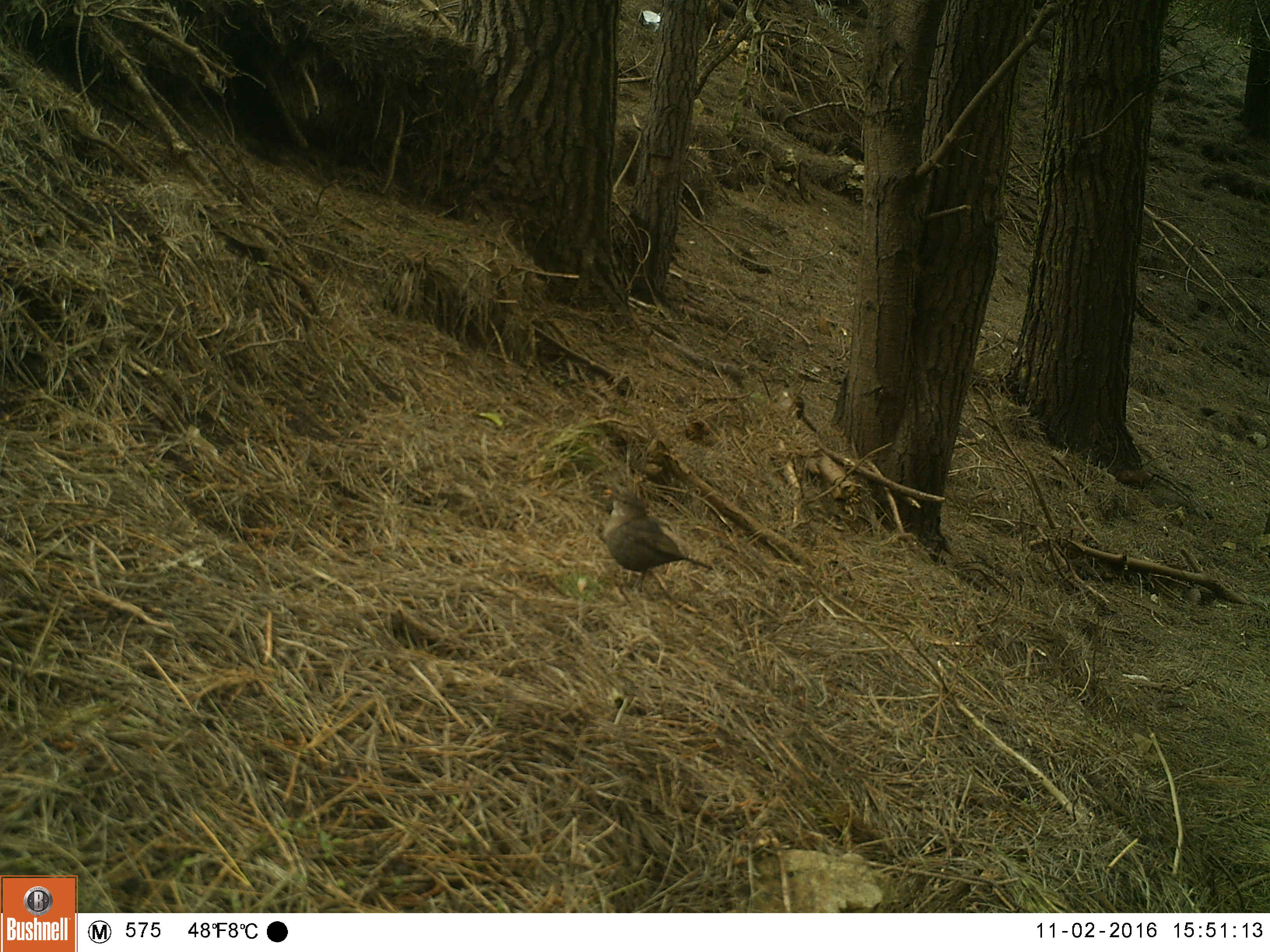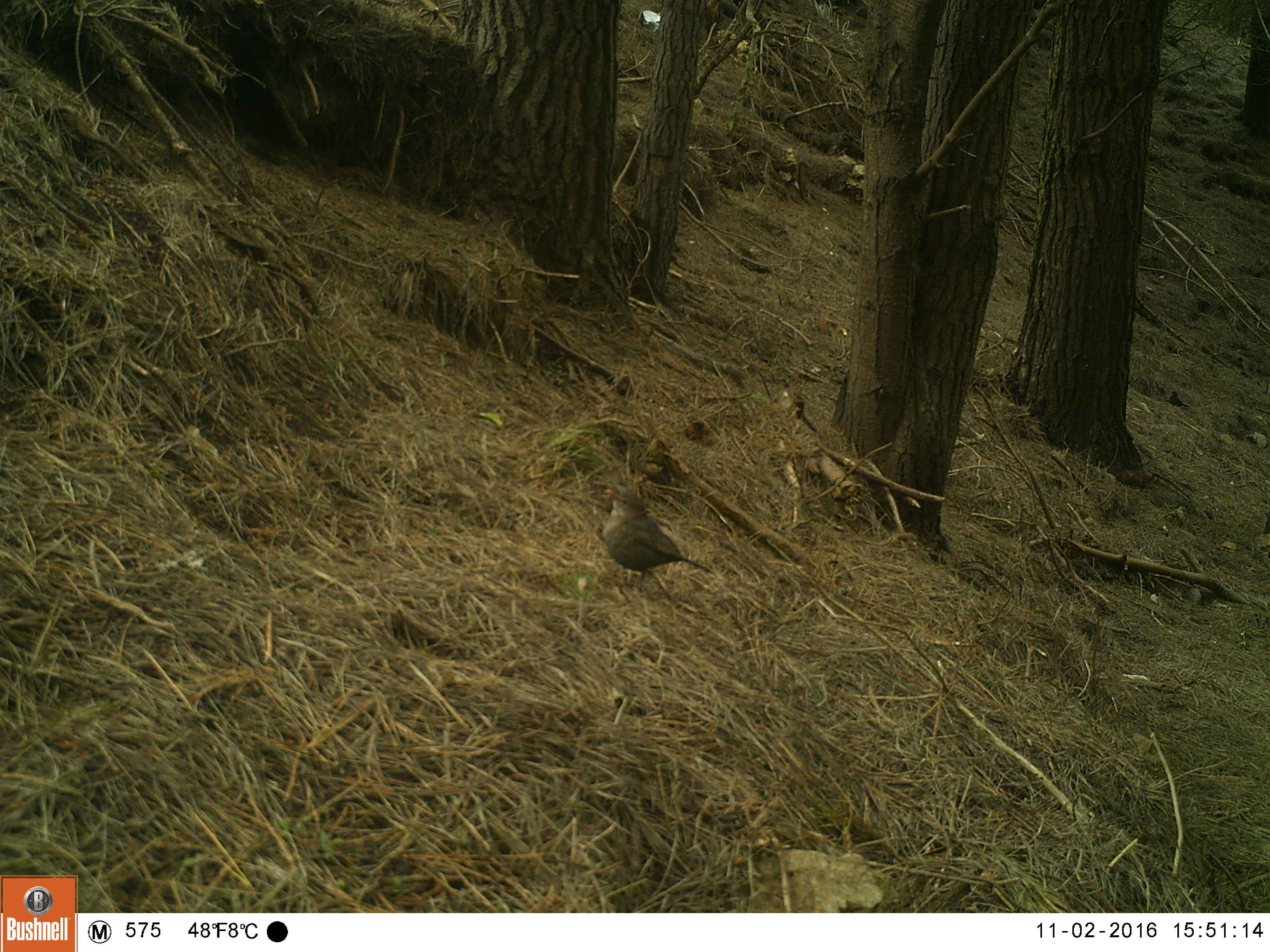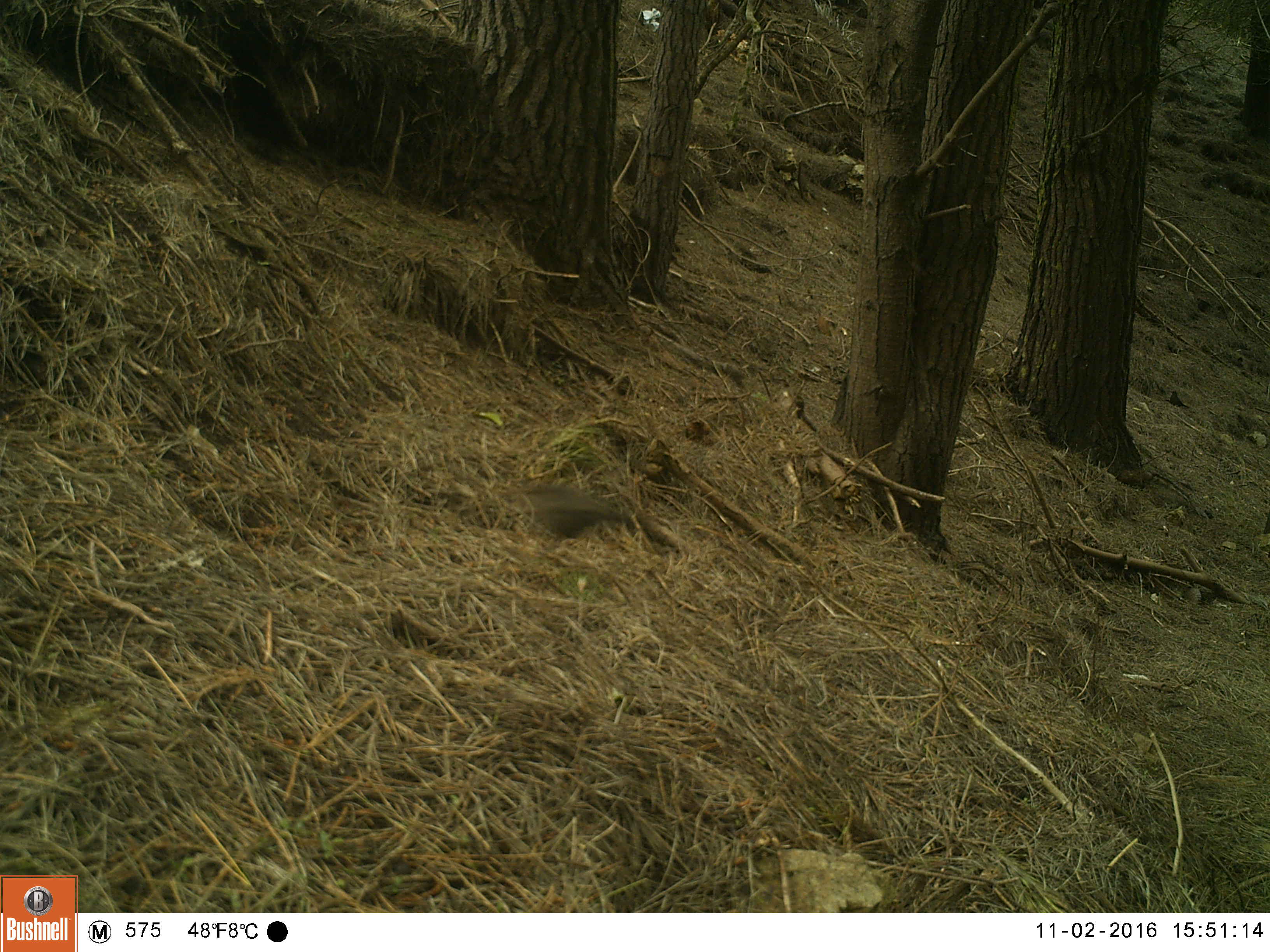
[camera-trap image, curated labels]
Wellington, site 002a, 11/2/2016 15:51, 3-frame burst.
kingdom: Animalia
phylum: Chordata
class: Aves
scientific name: Aves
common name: bird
Bird (Aves).